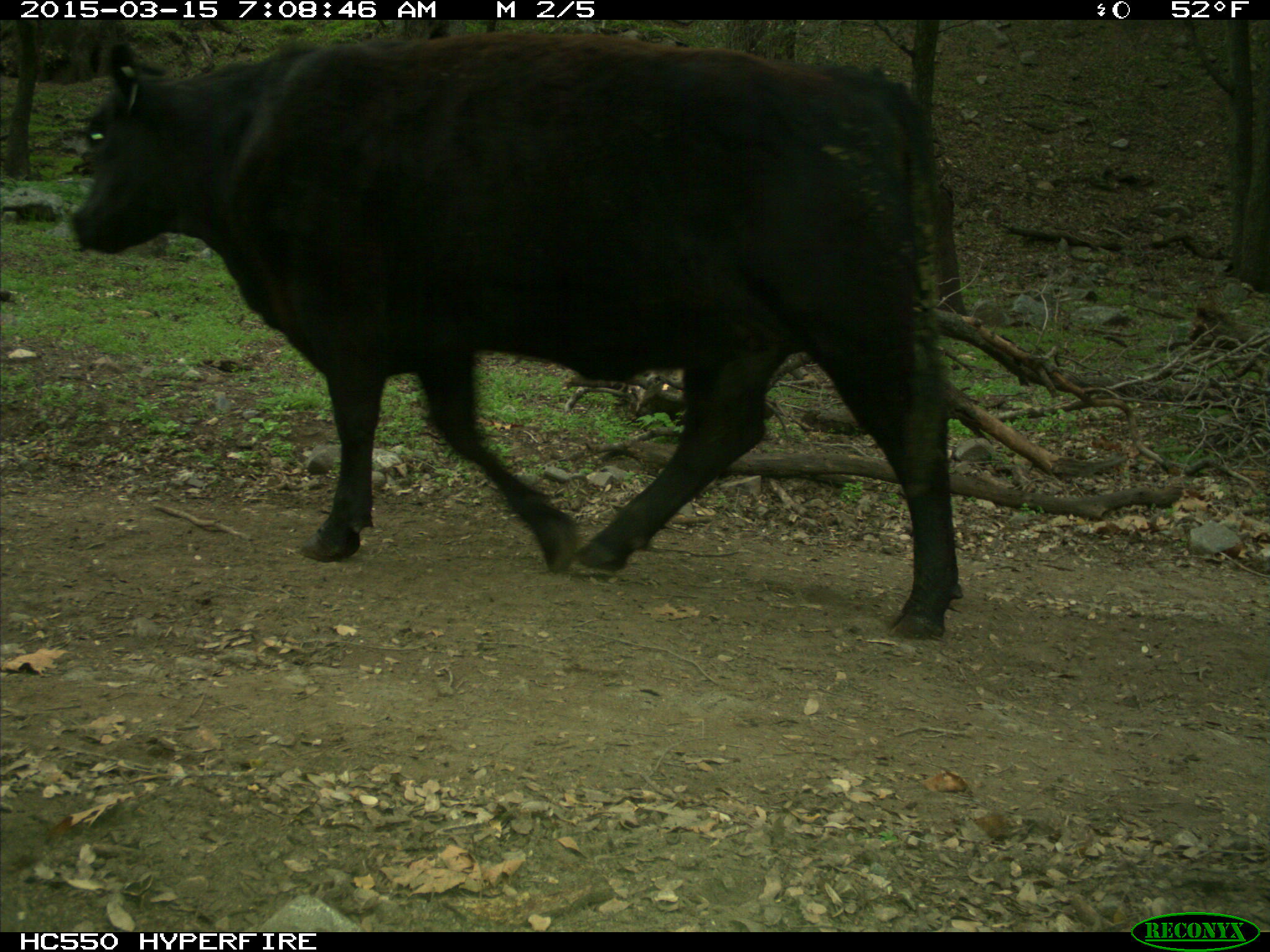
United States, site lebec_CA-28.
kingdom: Animalia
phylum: Chordata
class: Mammalia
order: Artiodactyla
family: Bovidae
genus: Bos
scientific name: Bos taurus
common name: domestic cow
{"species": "Bos taurus (domestic cow)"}